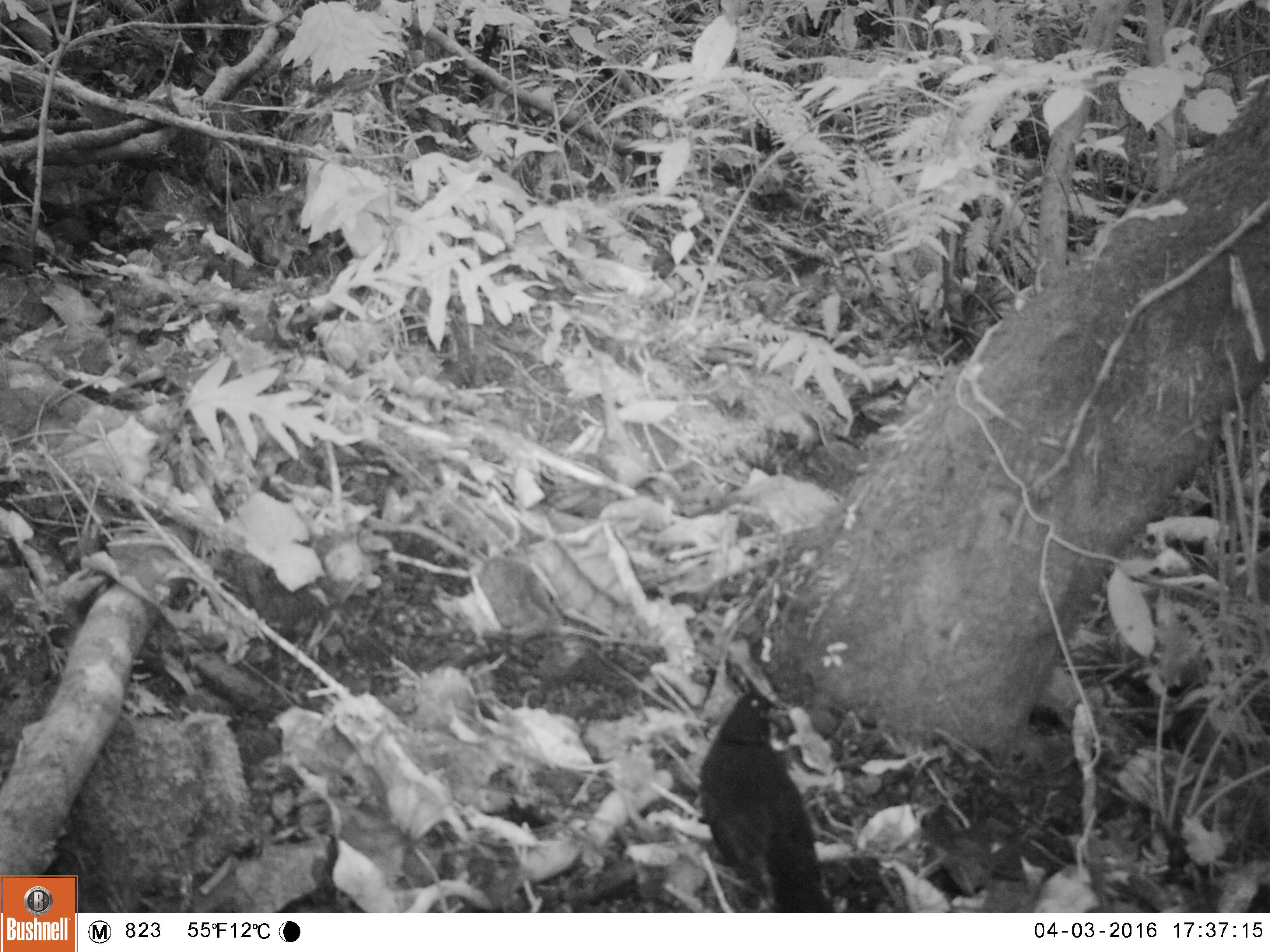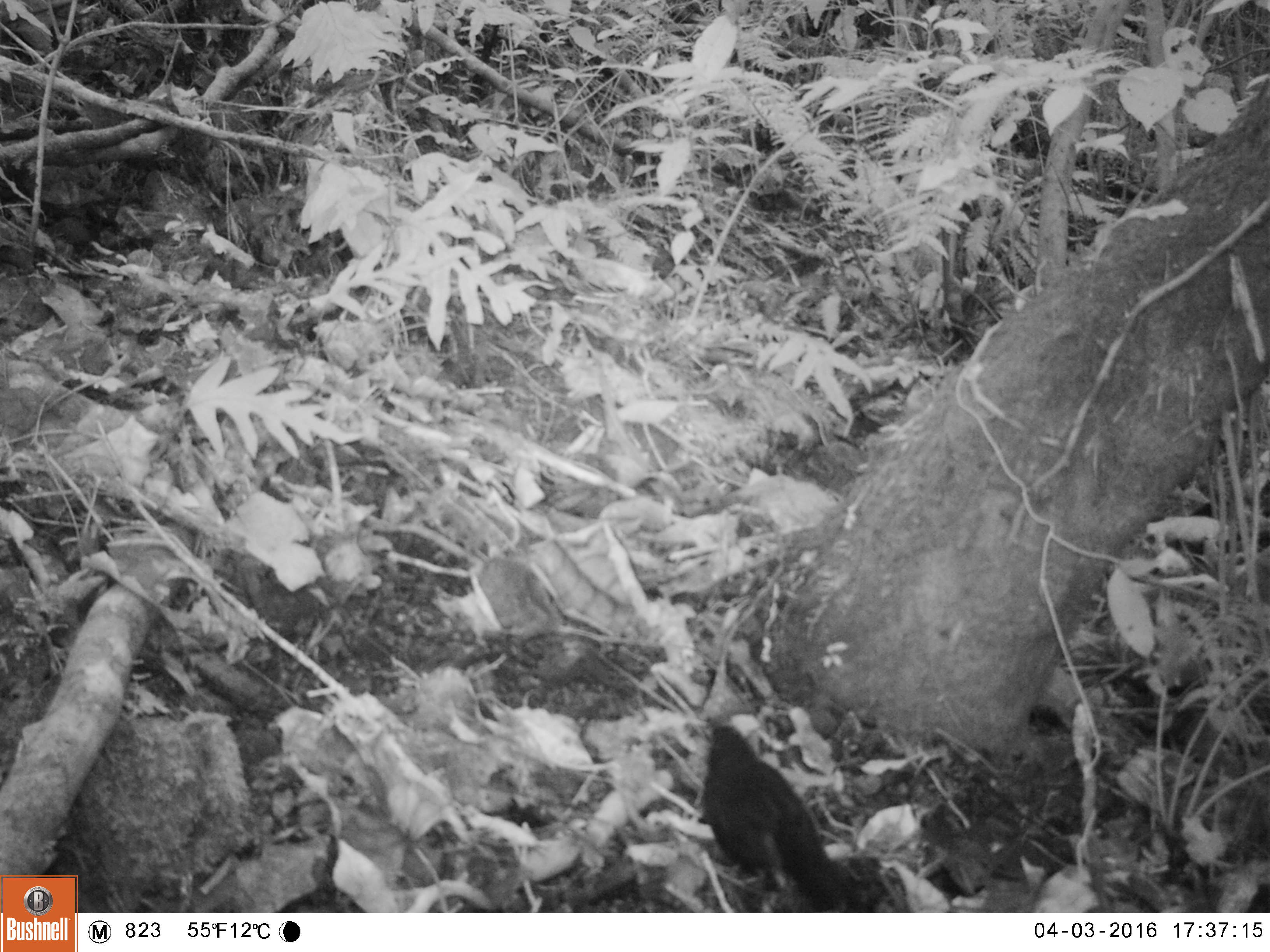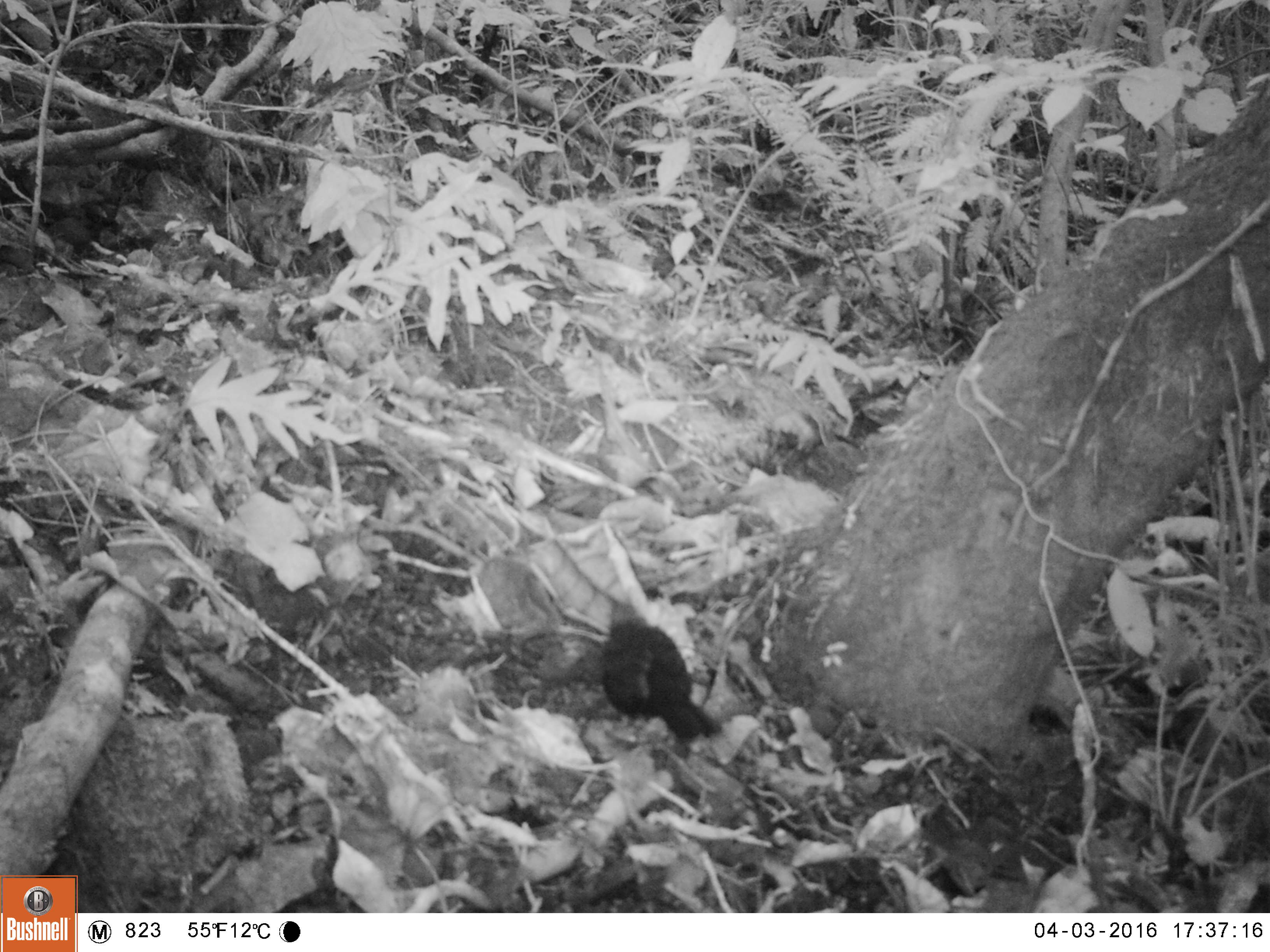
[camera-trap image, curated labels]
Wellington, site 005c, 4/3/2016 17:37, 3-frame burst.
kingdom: Animalia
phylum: Chordata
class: Aves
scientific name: Aves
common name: bird